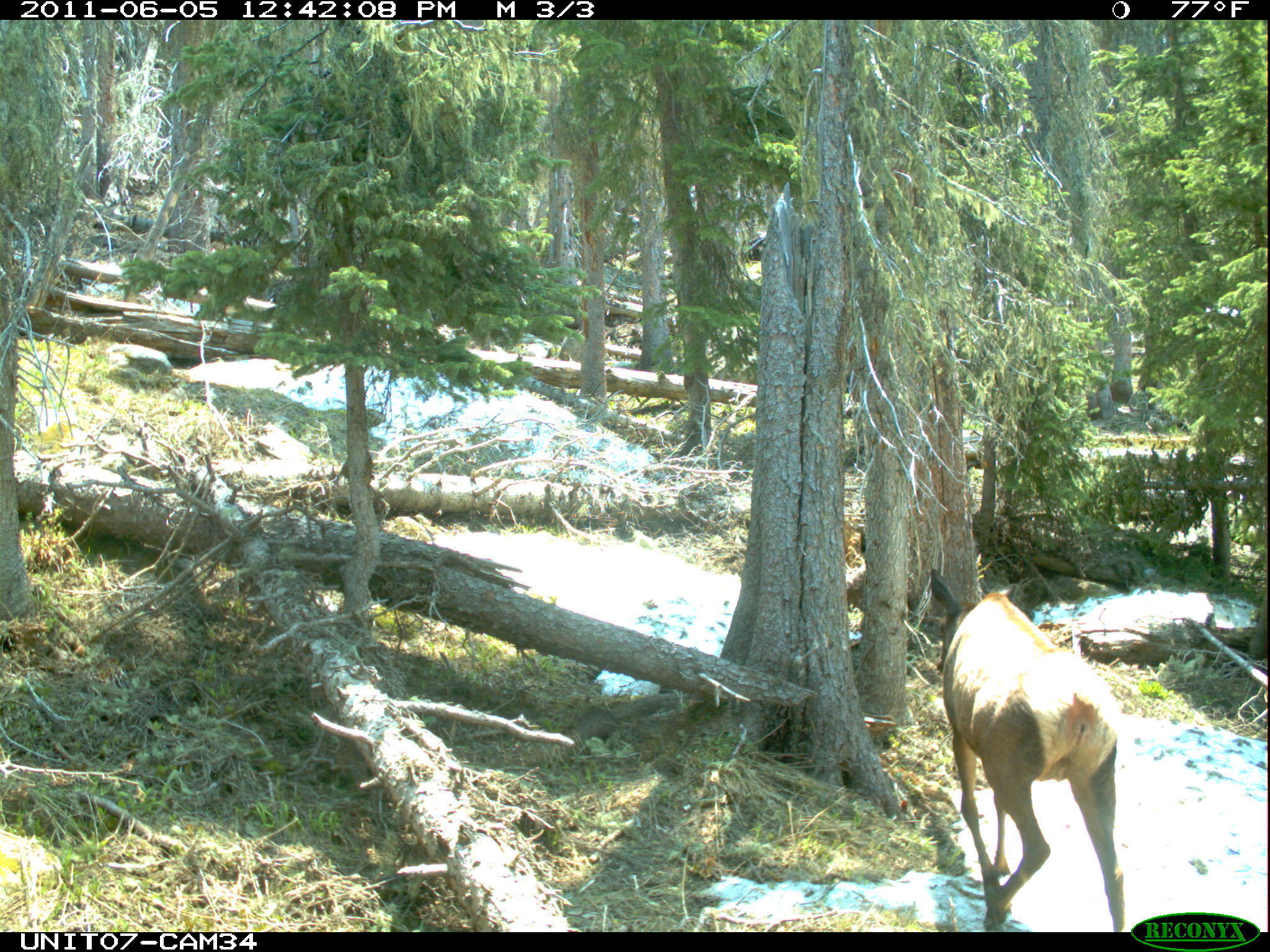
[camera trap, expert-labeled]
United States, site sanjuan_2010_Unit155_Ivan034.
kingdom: Animalia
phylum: Chordata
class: Mammalia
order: Artiodactyla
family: Cervidae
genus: Cervus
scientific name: Cervus elaphus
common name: red deer